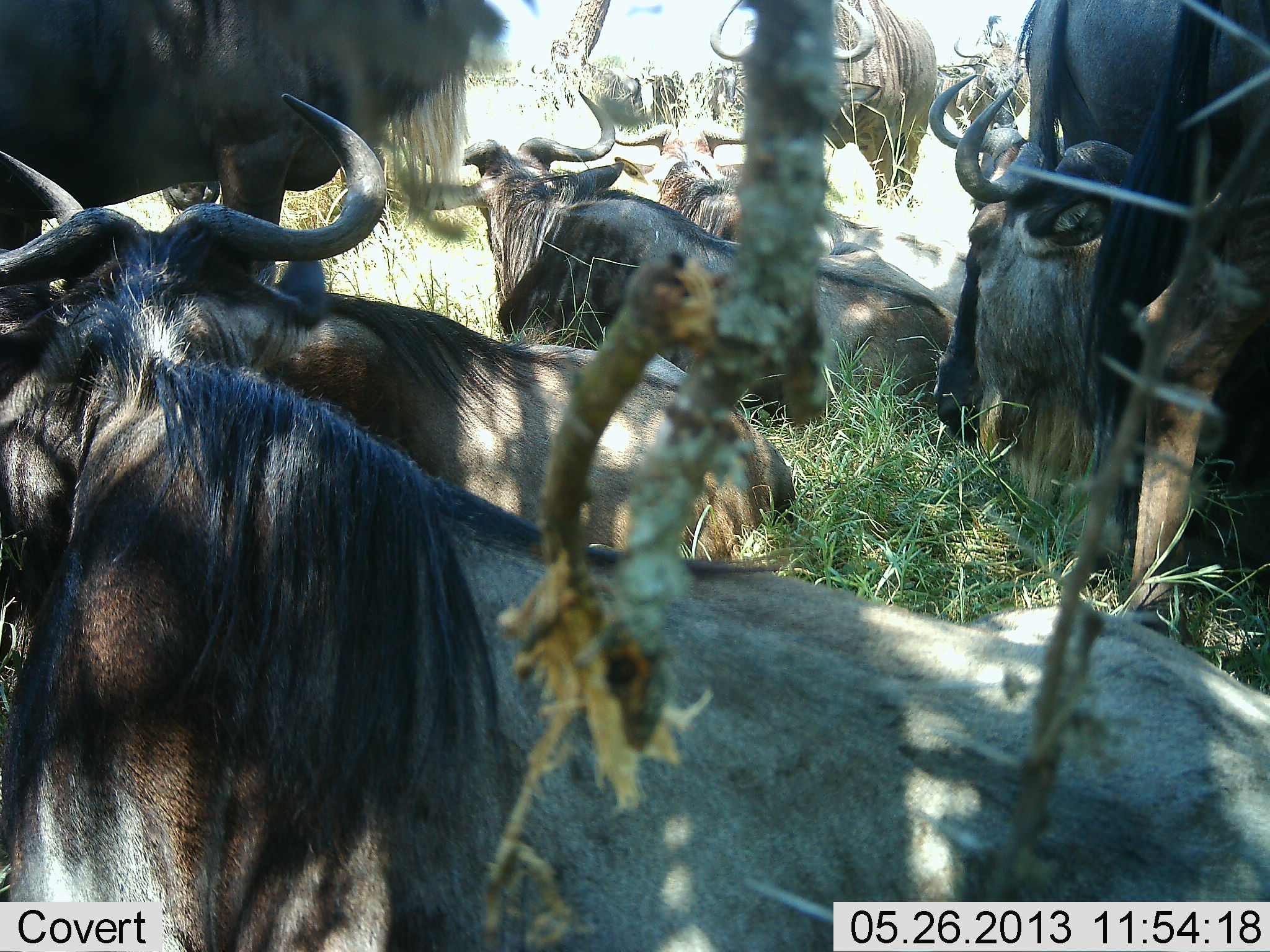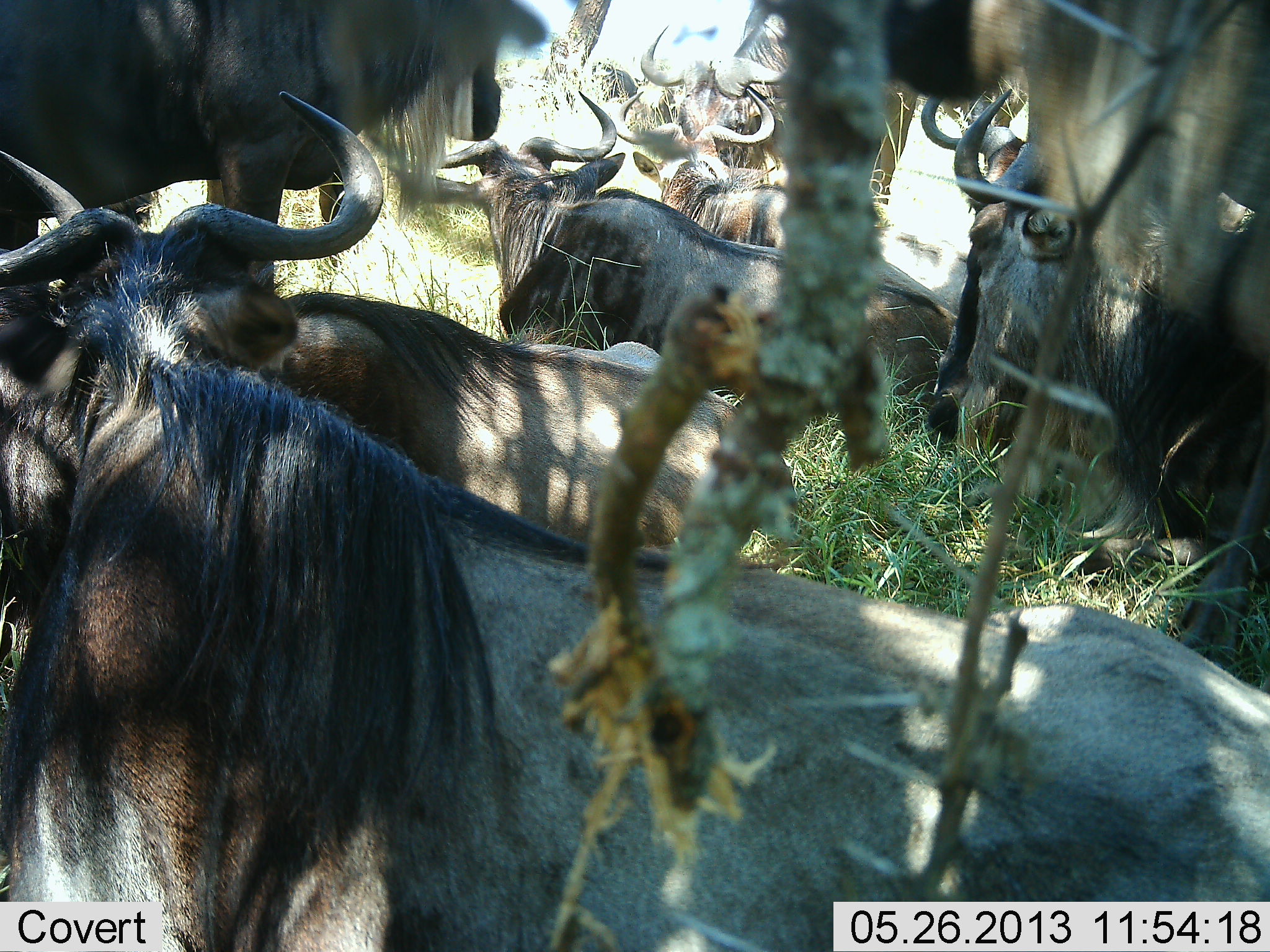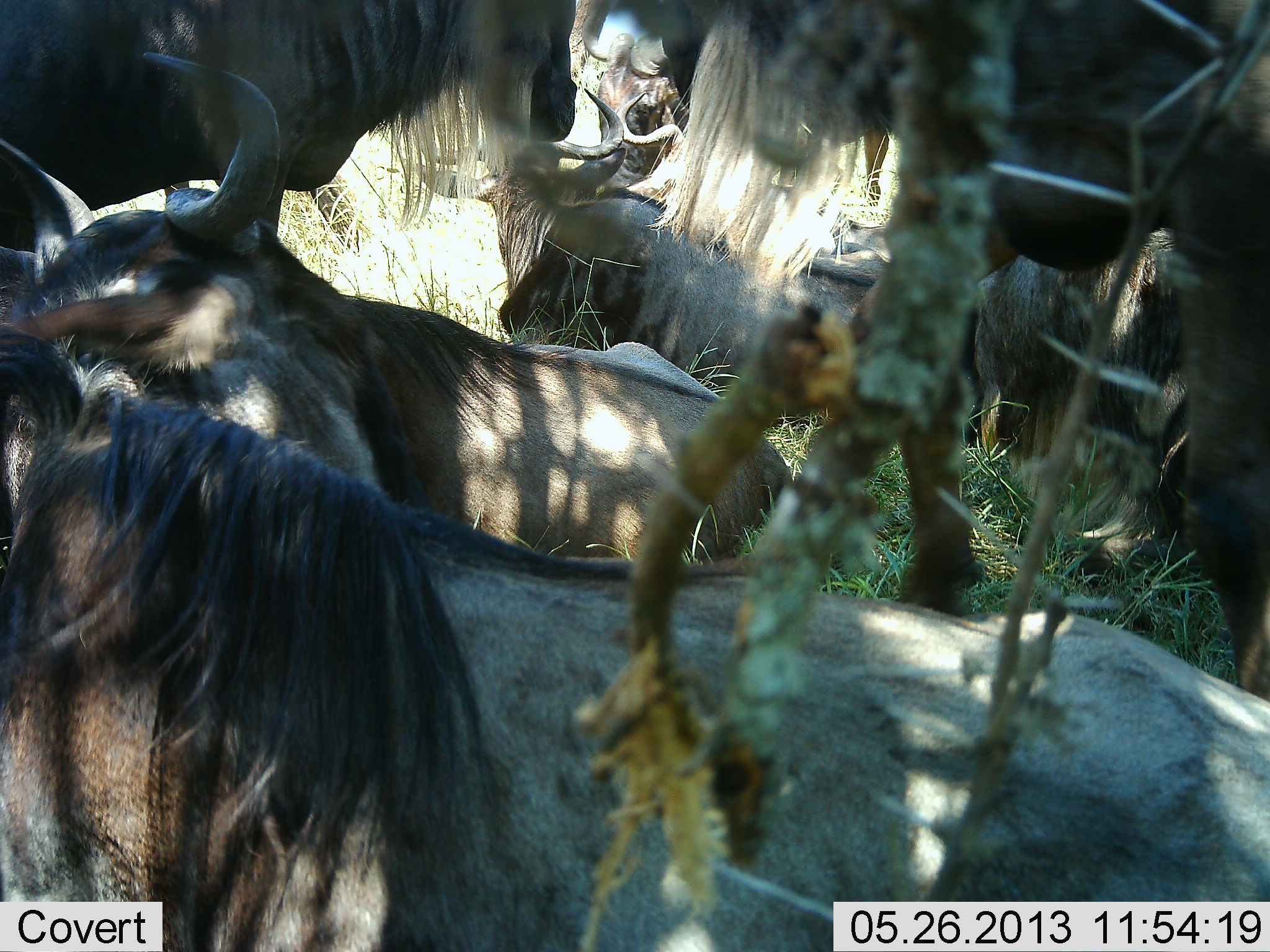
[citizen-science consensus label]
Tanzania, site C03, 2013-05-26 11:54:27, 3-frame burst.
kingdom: Animalia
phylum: Chordata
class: Mammalia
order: Artiodactyla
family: Bovidae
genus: Connochaetes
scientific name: Connochaetes taurinus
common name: blue wildebeest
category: wildebeest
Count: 10.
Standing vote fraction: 92%.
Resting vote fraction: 83%.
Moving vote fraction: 17%.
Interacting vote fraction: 8%.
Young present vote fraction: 0%.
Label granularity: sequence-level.